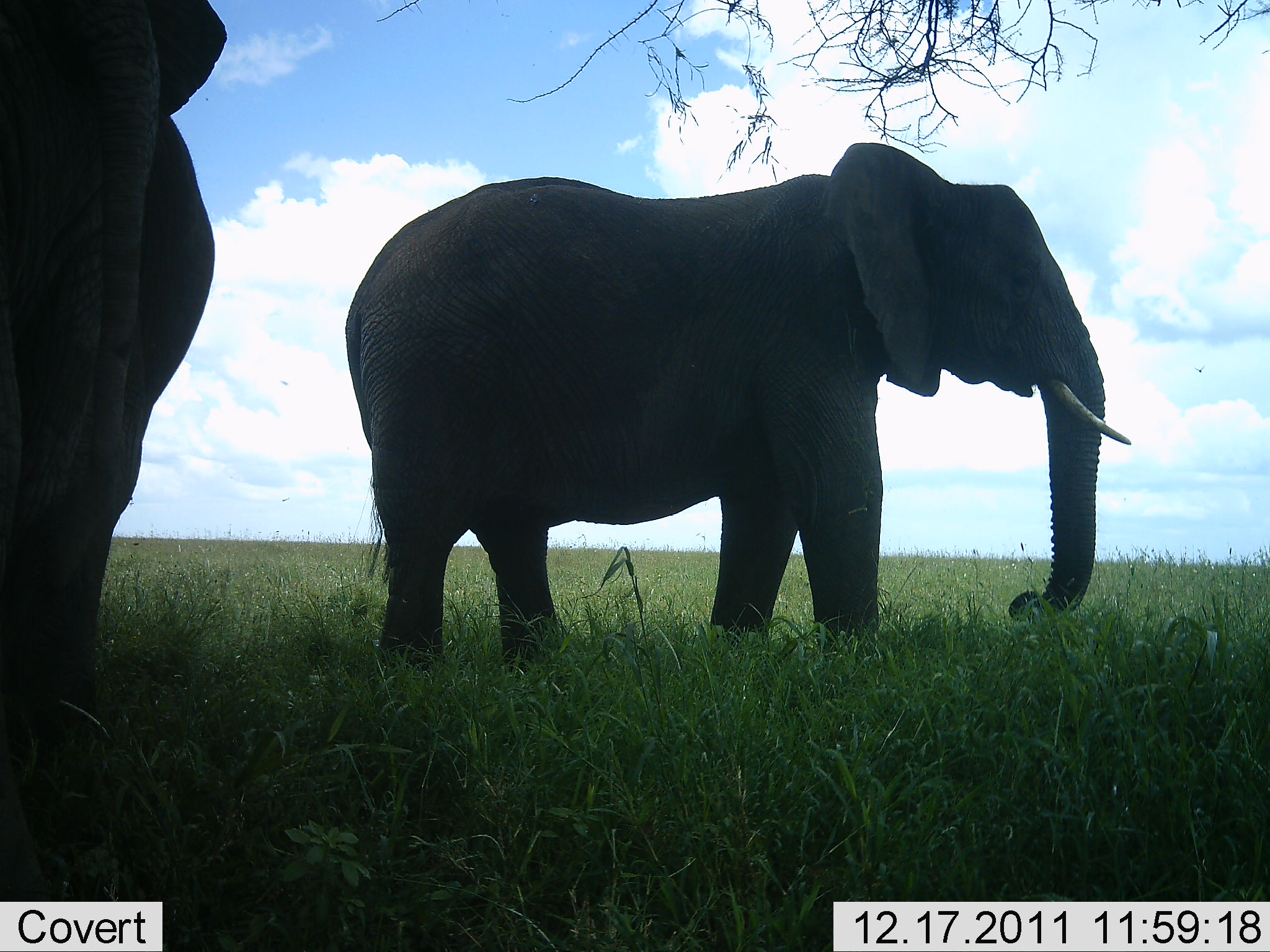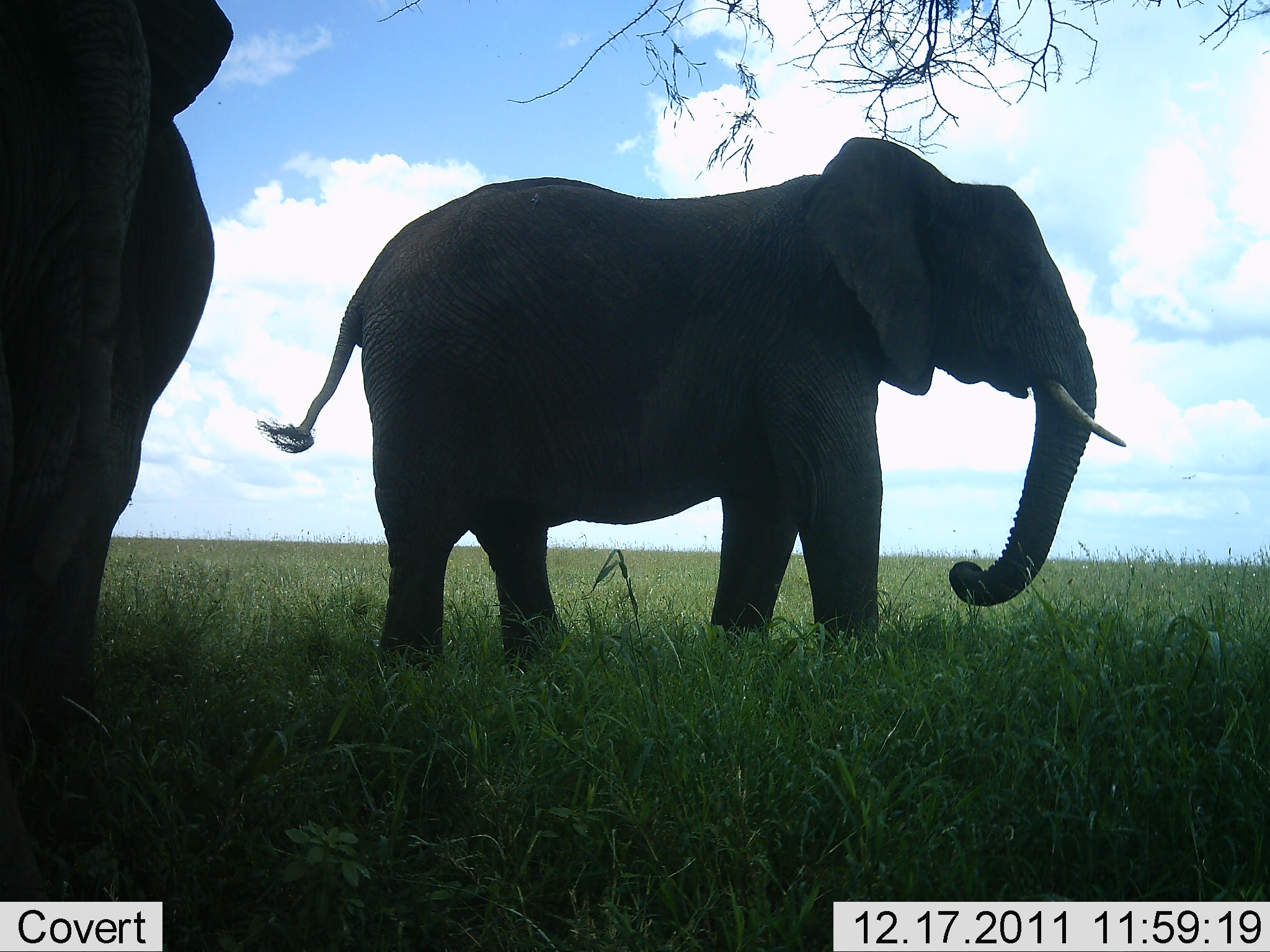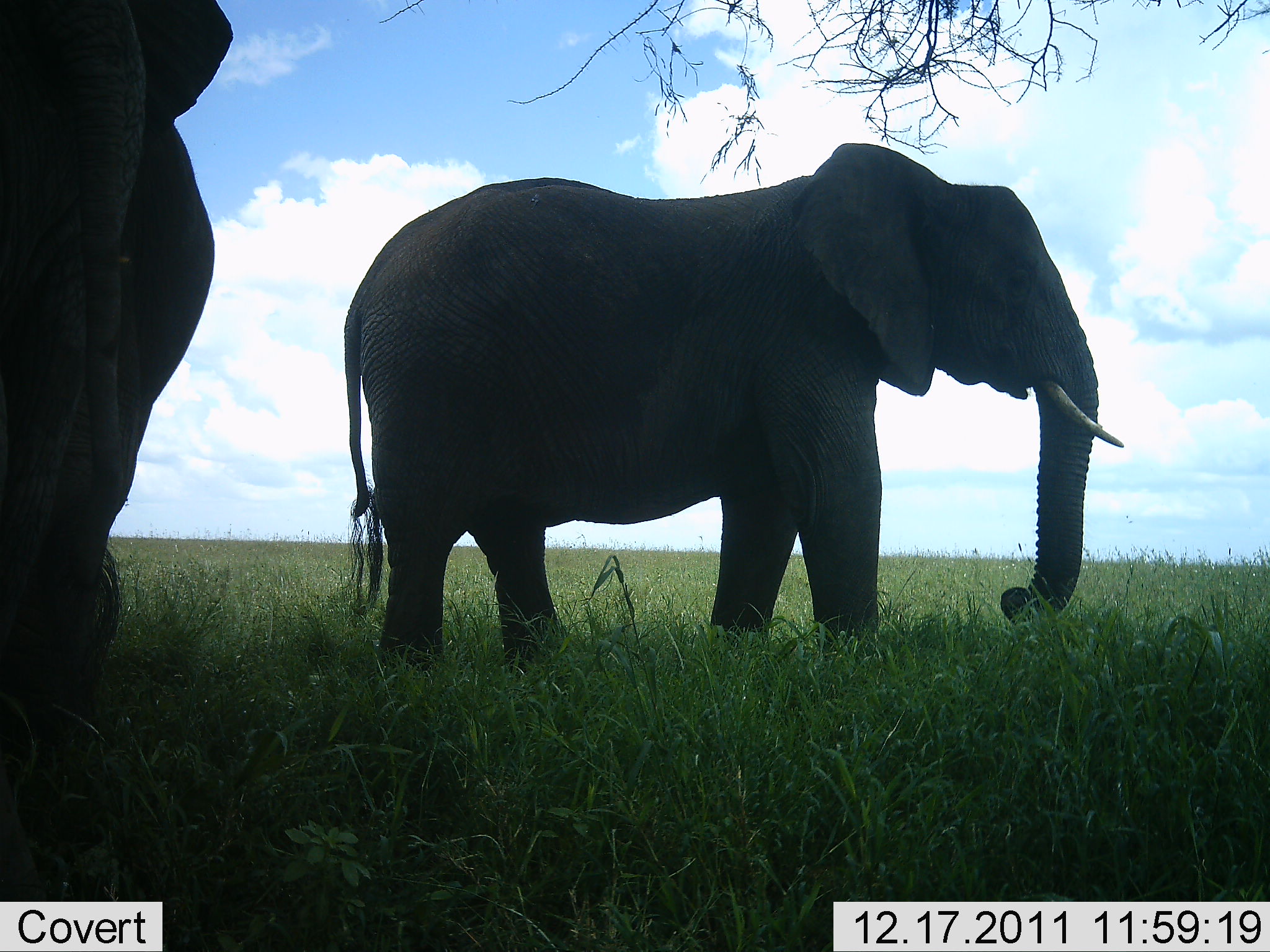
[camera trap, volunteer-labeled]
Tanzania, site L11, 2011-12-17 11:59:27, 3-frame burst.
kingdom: Animalia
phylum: Chordata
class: Mammalia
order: Proboscidea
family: Elephantidae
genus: Loxodonta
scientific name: Loxodonta africana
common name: african bush elephant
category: elephant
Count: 2.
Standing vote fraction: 92%.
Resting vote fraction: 0%.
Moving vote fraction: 8%.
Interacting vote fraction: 0%.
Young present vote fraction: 0%.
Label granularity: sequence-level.